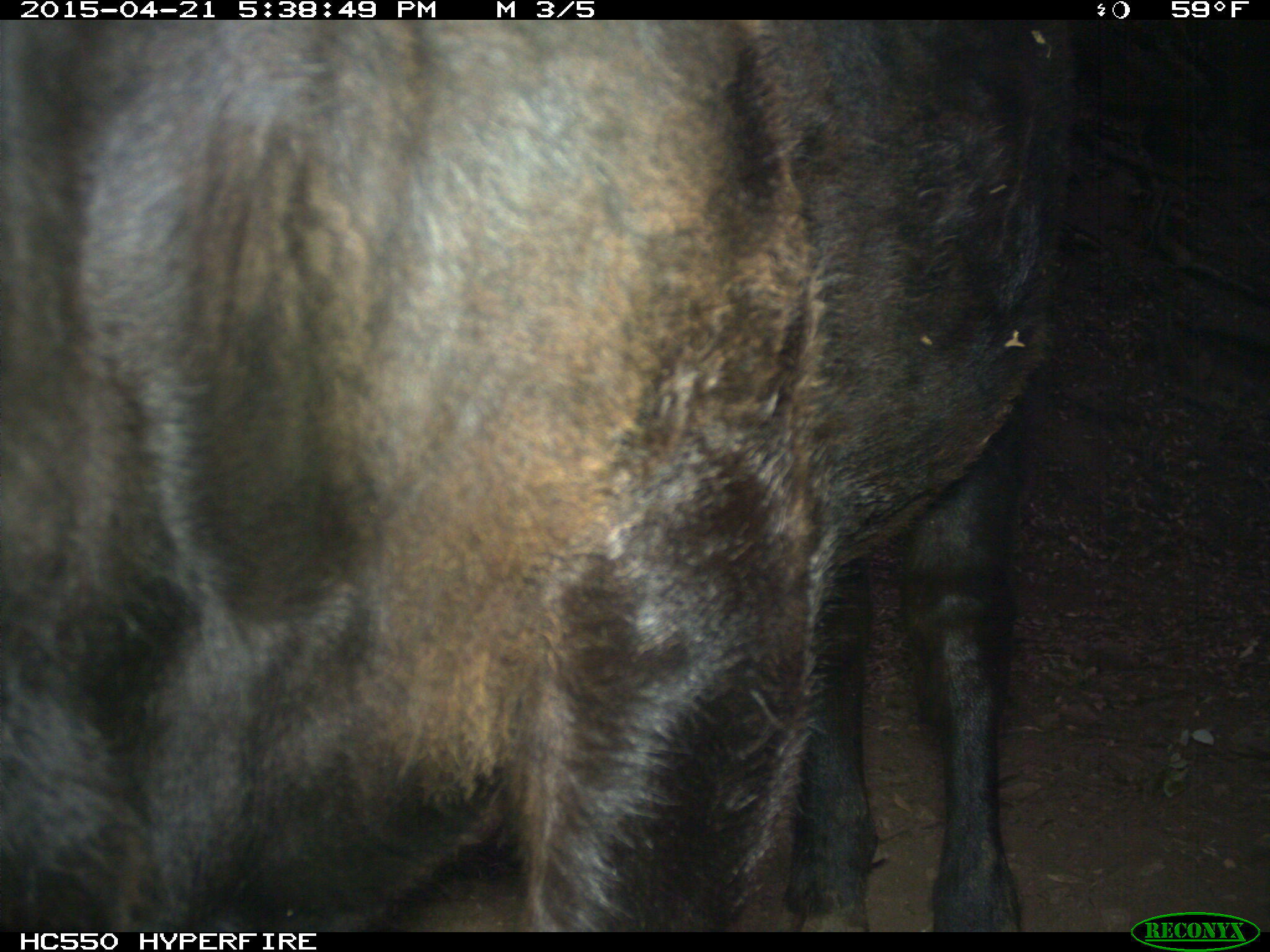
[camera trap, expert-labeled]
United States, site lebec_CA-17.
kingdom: Animalia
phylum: Chordata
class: Mammalia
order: Artiodactyla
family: Bovidae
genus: Bos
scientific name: Bos taurus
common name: domestic cow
Bos taurus (domestic cow).